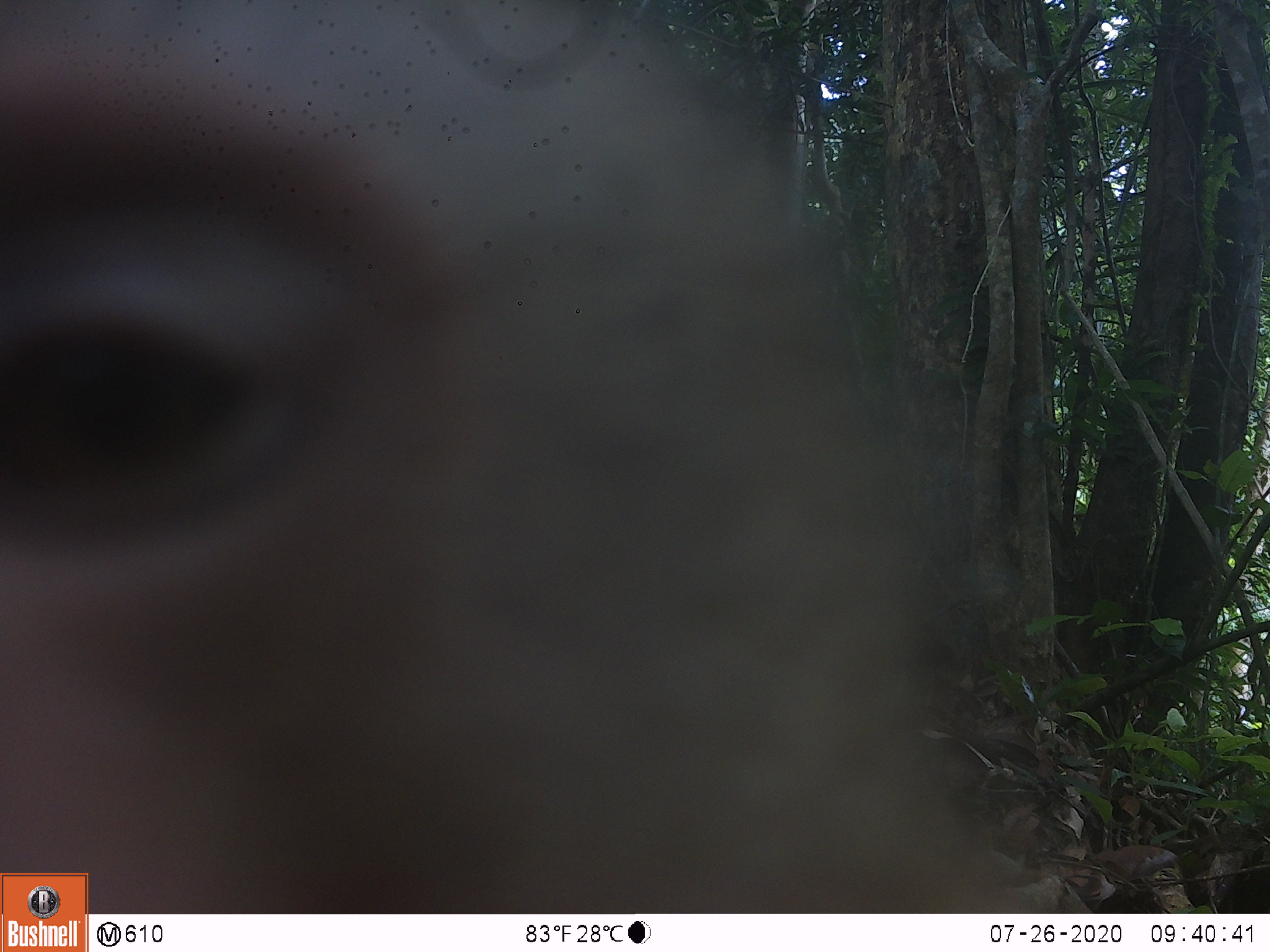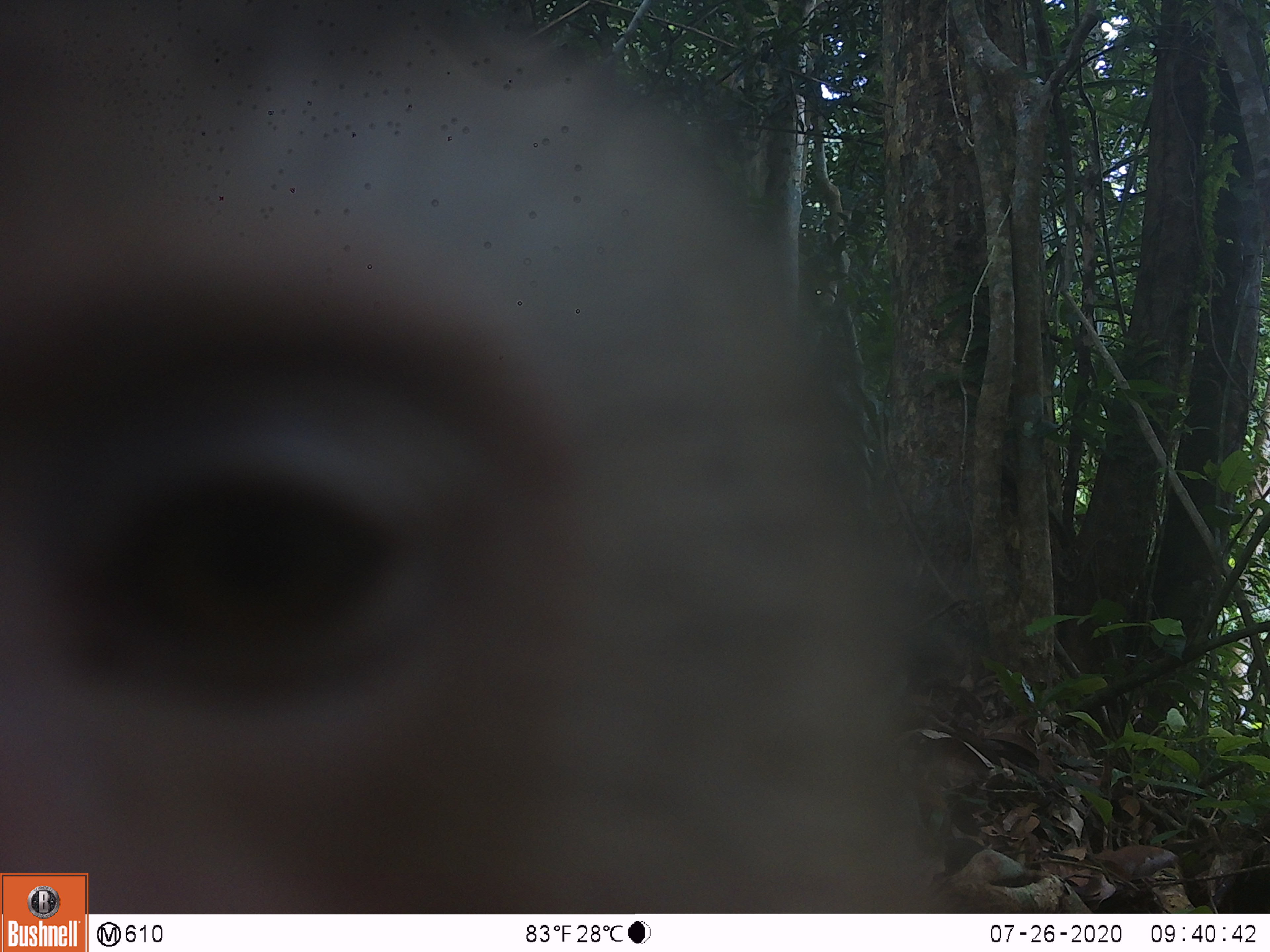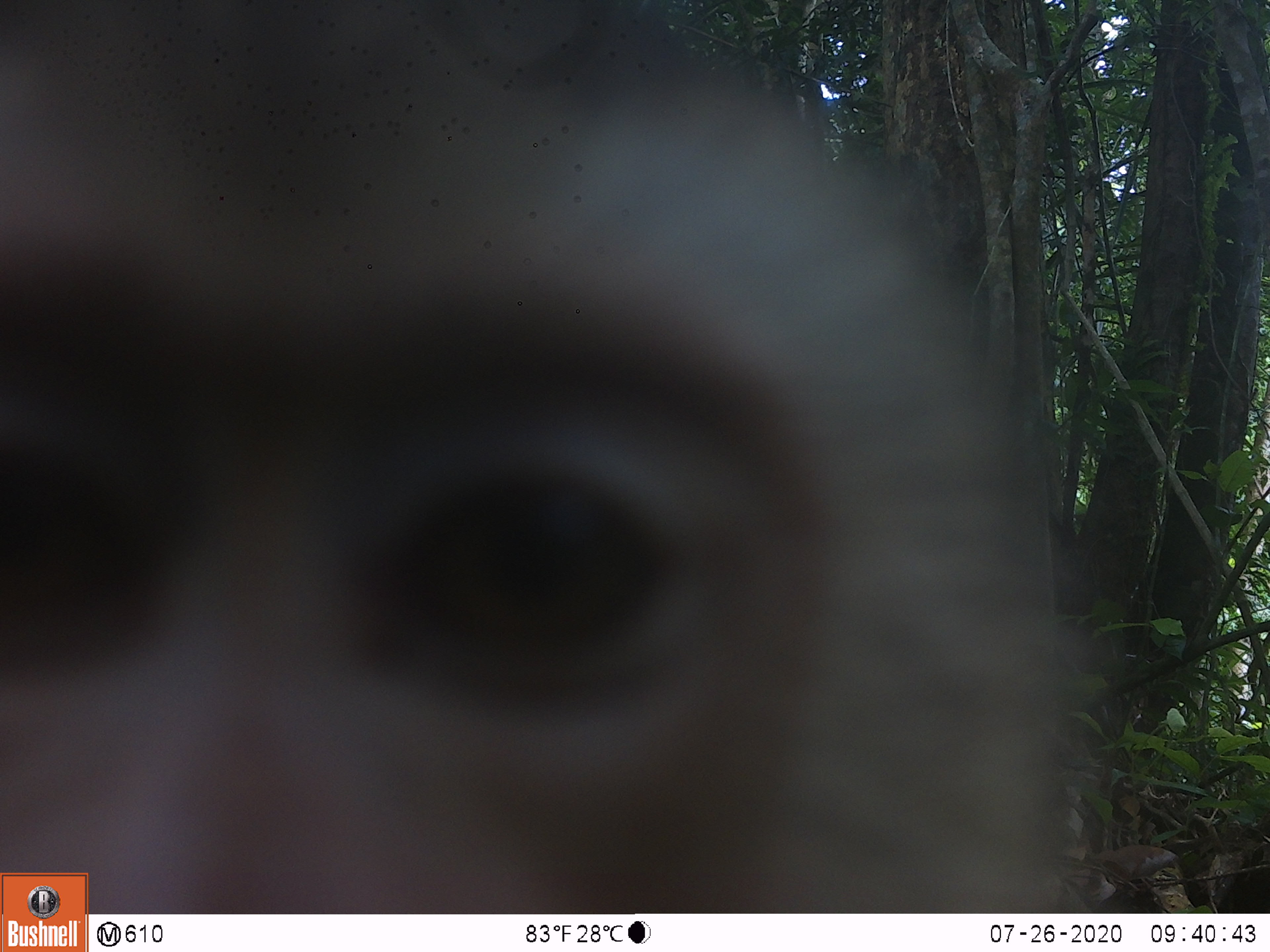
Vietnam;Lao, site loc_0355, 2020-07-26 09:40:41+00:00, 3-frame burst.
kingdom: Animalia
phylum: Chordata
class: Mammalia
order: Primates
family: Cercopithecidae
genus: Macaca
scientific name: Macaca nemestrina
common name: pig-tailed macaque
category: pig tailed macaque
Pig tailed macaque (pig-tailed macaque) (Macaca nemestrina). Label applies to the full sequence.